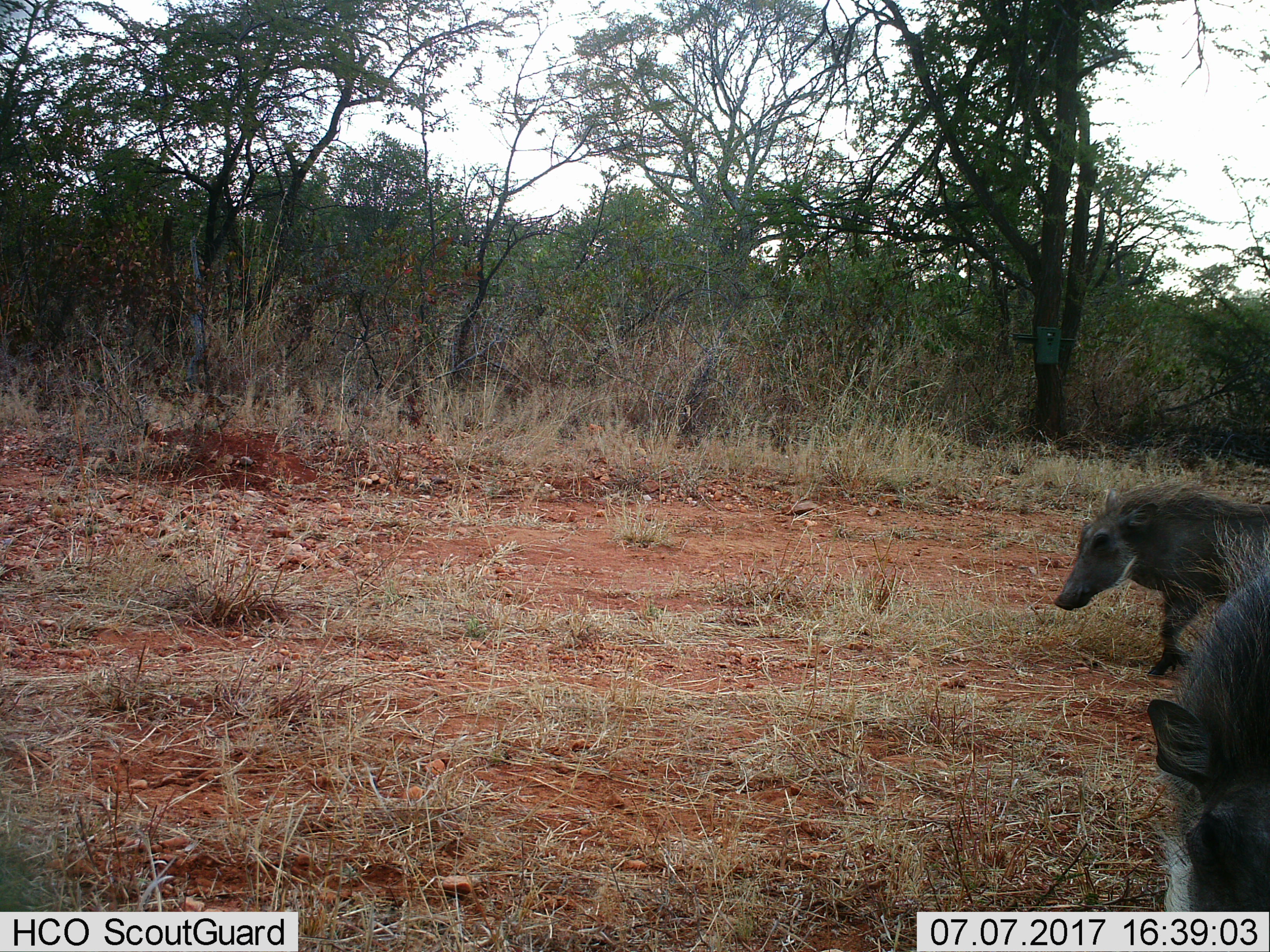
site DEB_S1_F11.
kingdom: Animalia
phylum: Chordata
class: Mammalia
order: Artiodactyla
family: Suidae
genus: Phacochoerus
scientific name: Phacochoerus africanus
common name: warthog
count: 2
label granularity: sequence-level